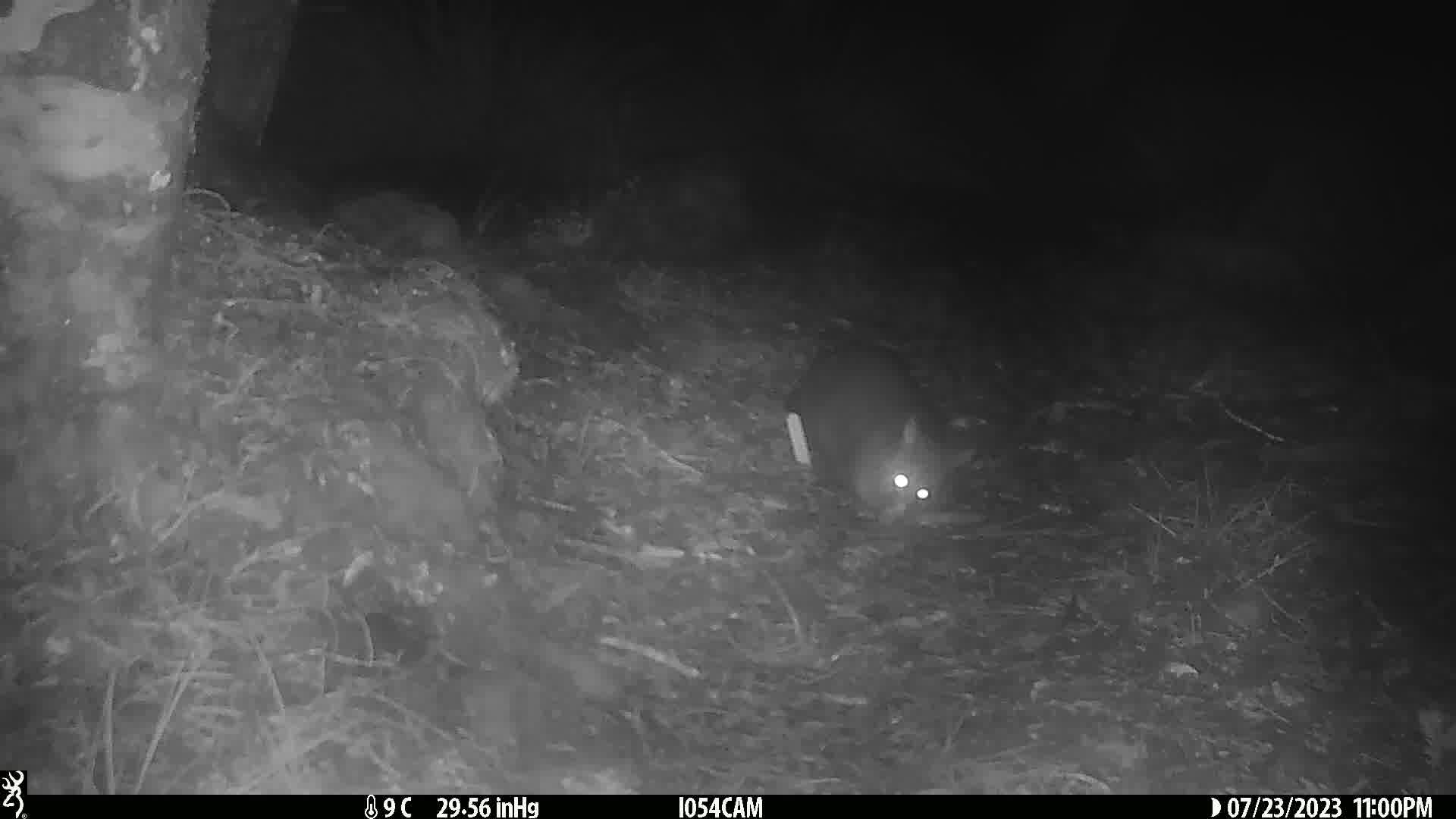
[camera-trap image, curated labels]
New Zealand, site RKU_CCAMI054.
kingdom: Animalia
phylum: Chordata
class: Mammalia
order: Diprotodontia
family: Phalangeridae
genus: Trichosurus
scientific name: Trichosurus vulpecula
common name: common brushtail possum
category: possum